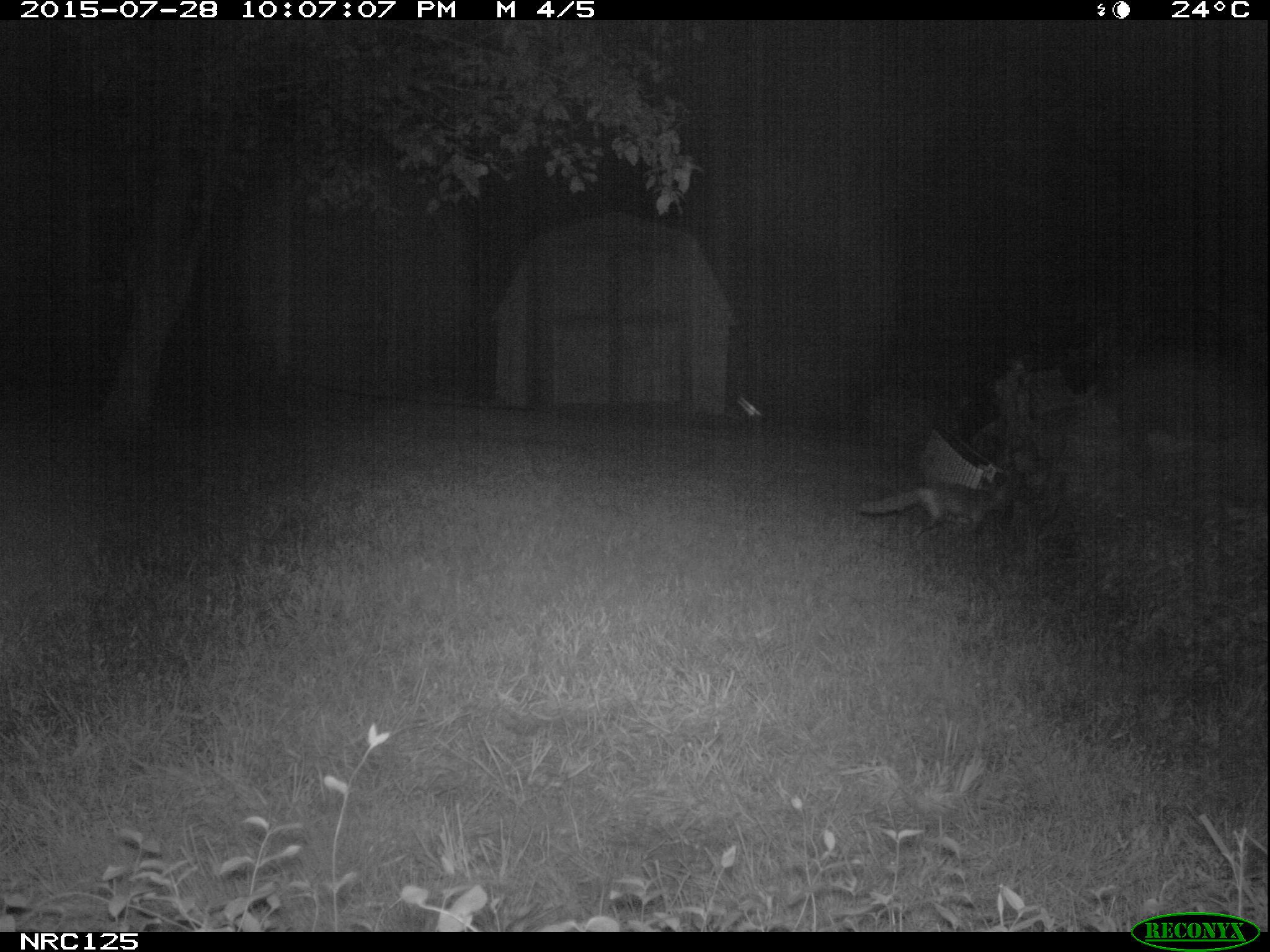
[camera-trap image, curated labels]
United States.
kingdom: Animalia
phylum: Chordata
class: Mammalia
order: Carnivora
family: Canidae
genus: Vulpes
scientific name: Vulpes vulpes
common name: red fox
Red Fox (Vulpes vulpes).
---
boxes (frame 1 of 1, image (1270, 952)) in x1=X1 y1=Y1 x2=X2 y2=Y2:
Red Fox: x1=850 y1=477 x2=1017 y2=533